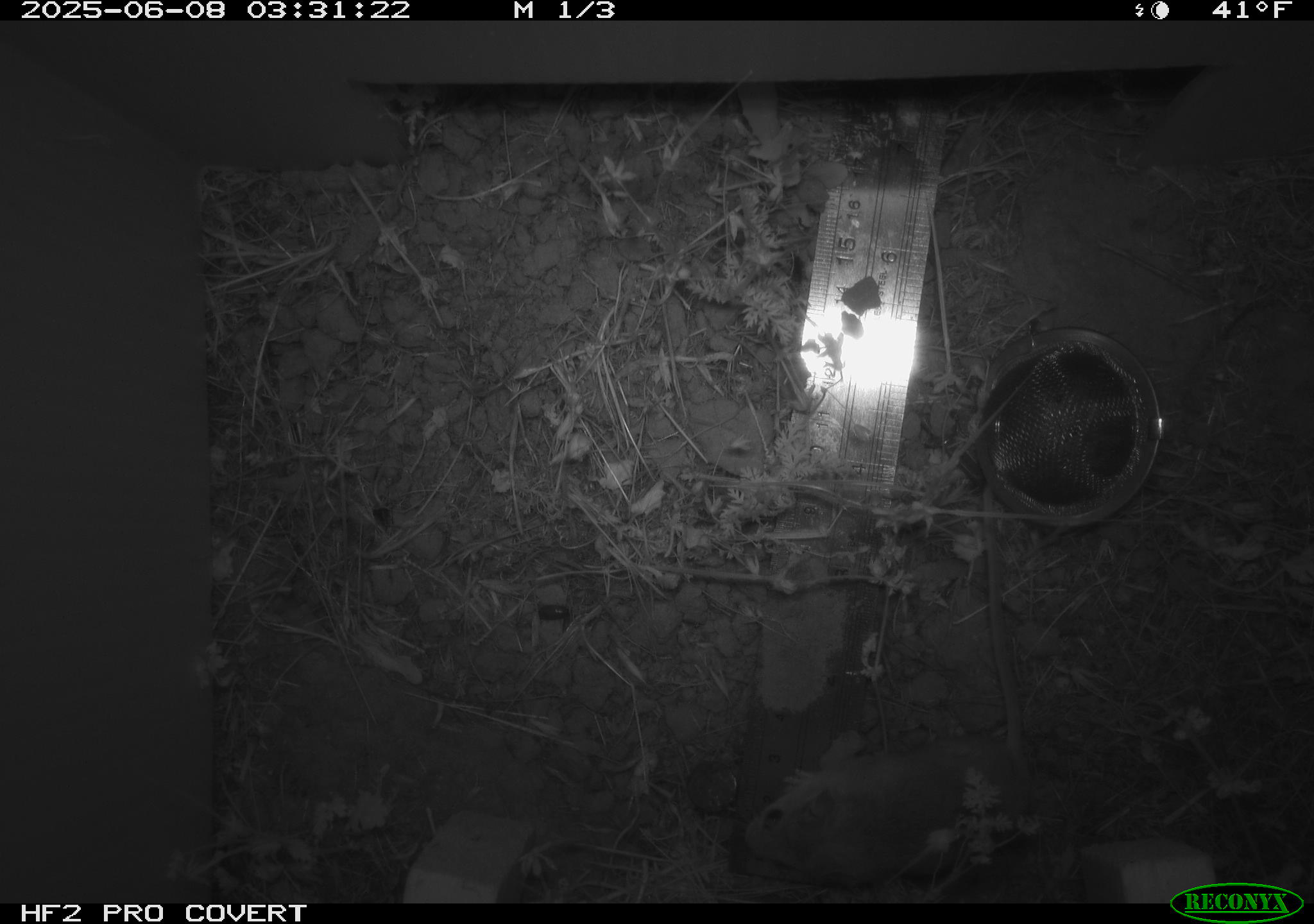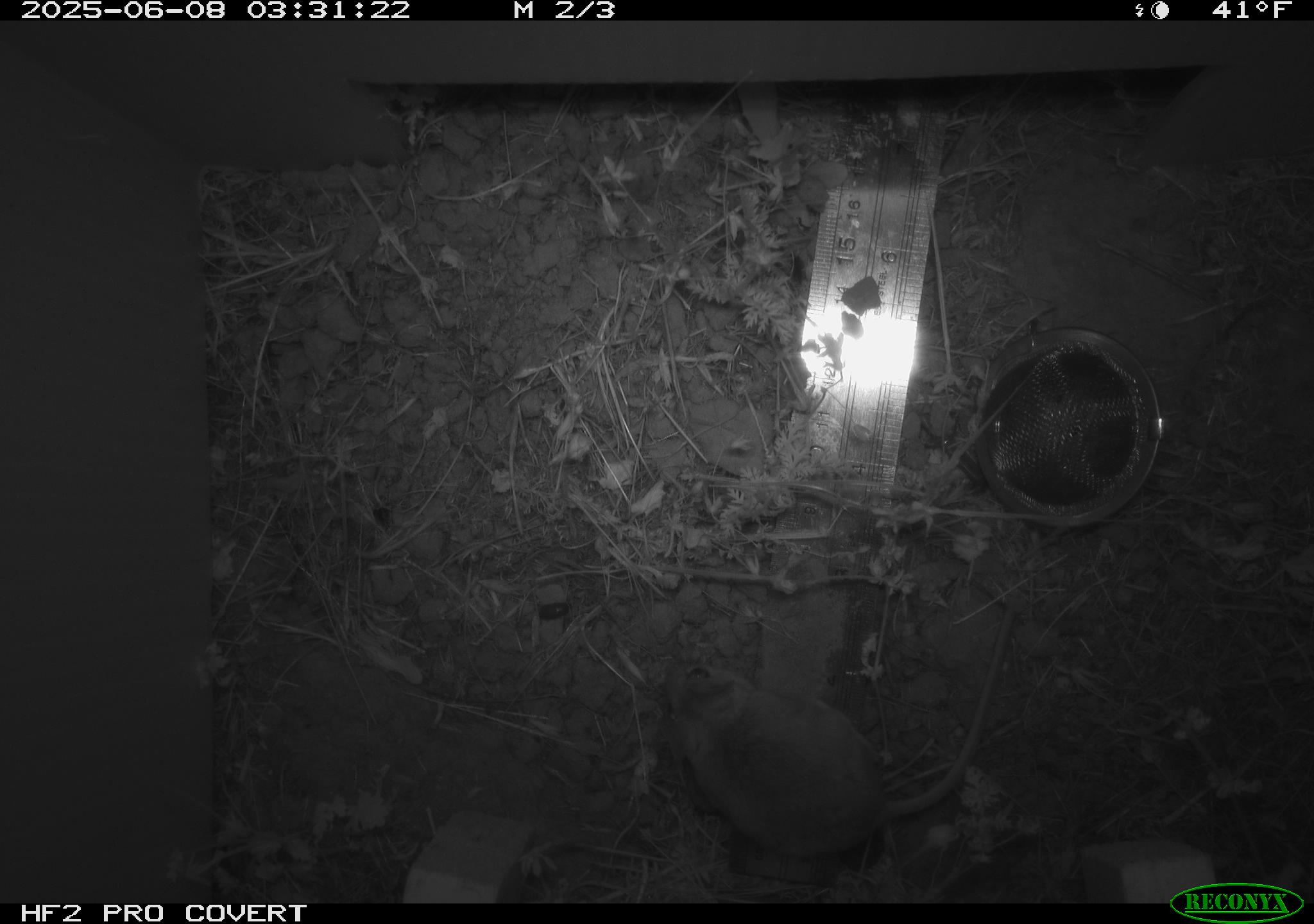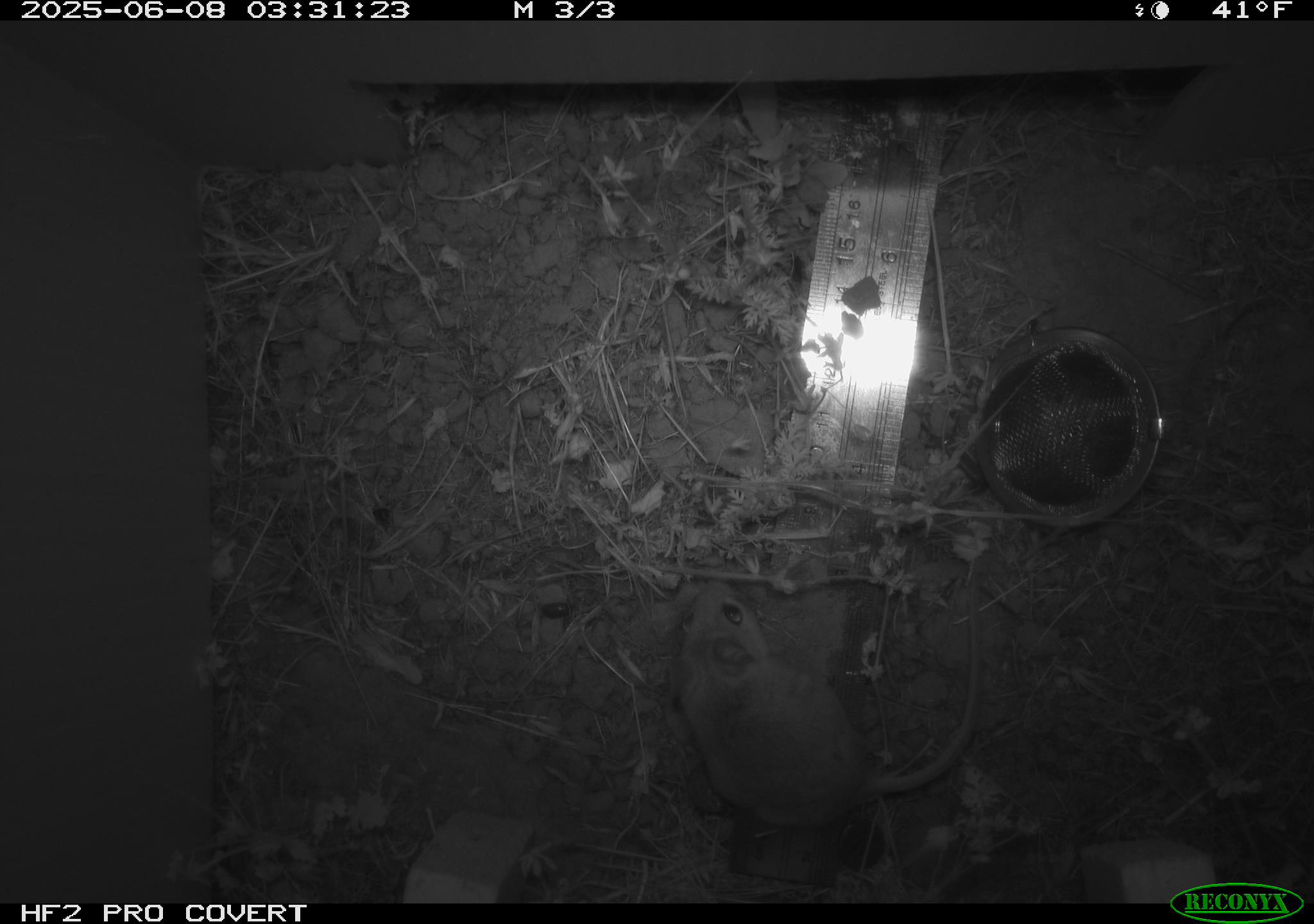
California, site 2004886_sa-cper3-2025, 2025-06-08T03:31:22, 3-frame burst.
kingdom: Animalia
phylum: Chordata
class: Mammalia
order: Rodentia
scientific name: Rodentia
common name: rodent